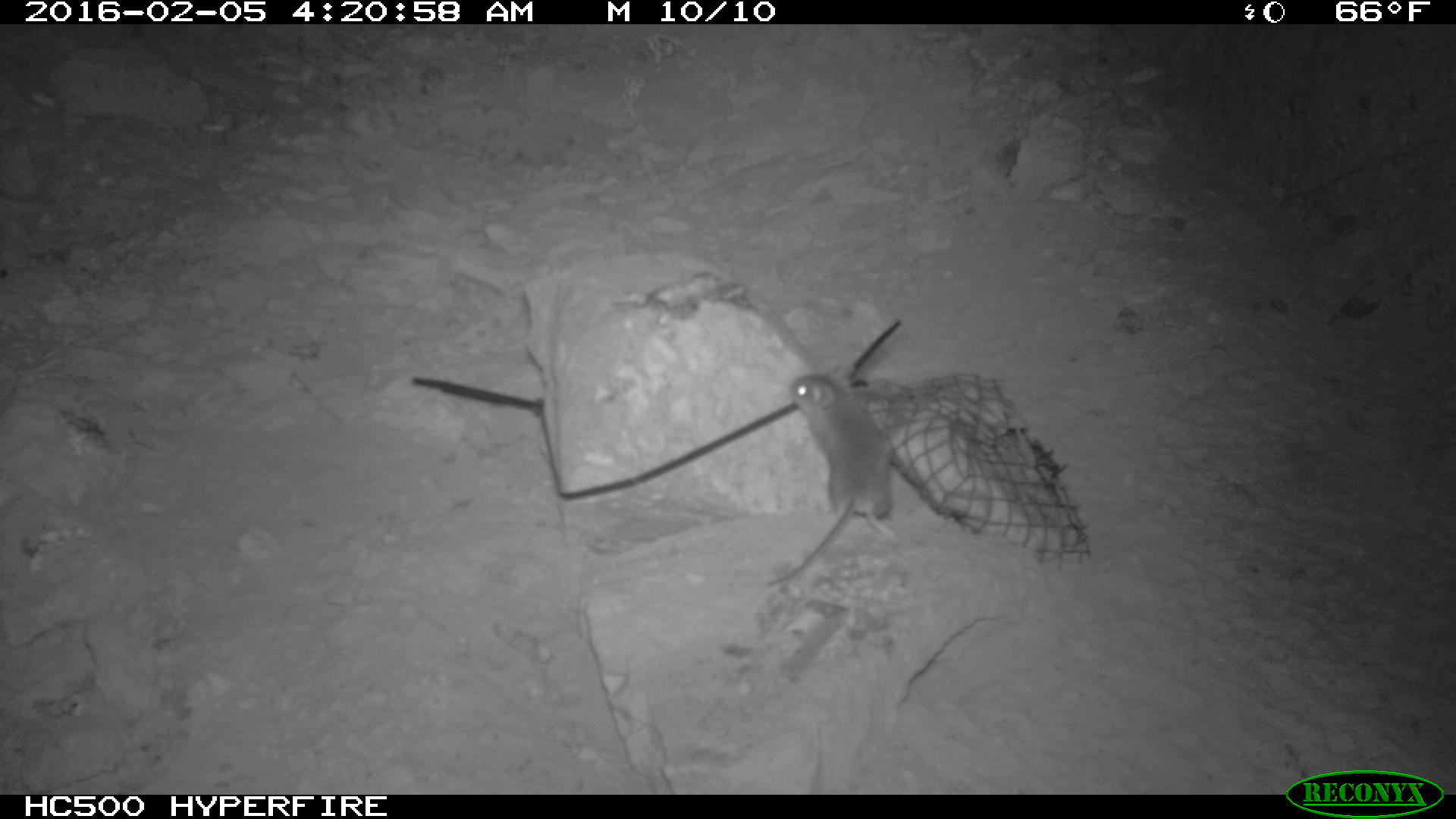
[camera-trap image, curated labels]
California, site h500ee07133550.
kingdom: Animalia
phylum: Chordata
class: Mammalia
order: Rodentia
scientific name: Rodentia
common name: rodent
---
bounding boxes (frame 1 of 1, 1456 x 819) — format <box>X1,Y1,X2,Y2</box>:
rodent: <box>768,365,900,587</box>